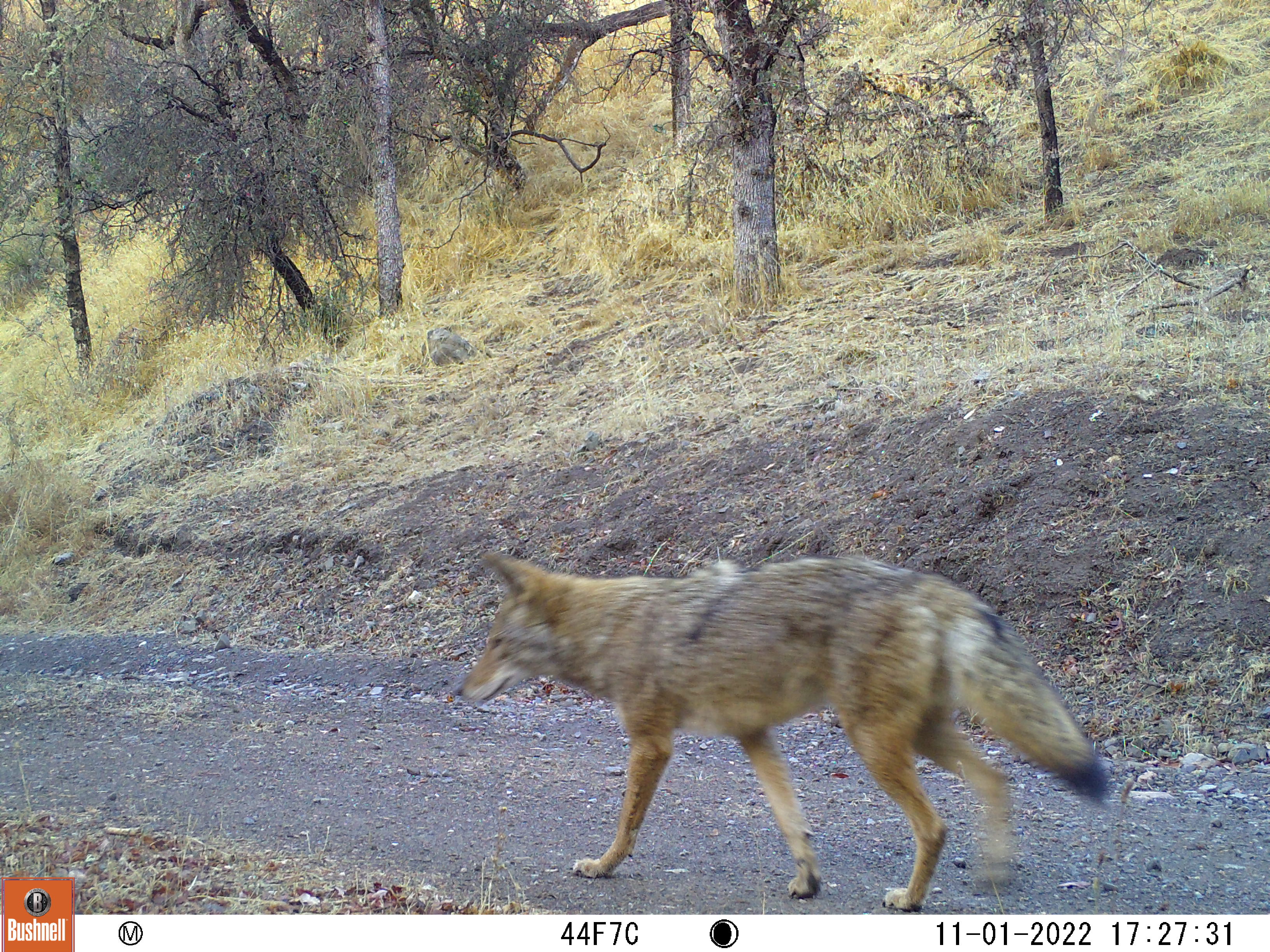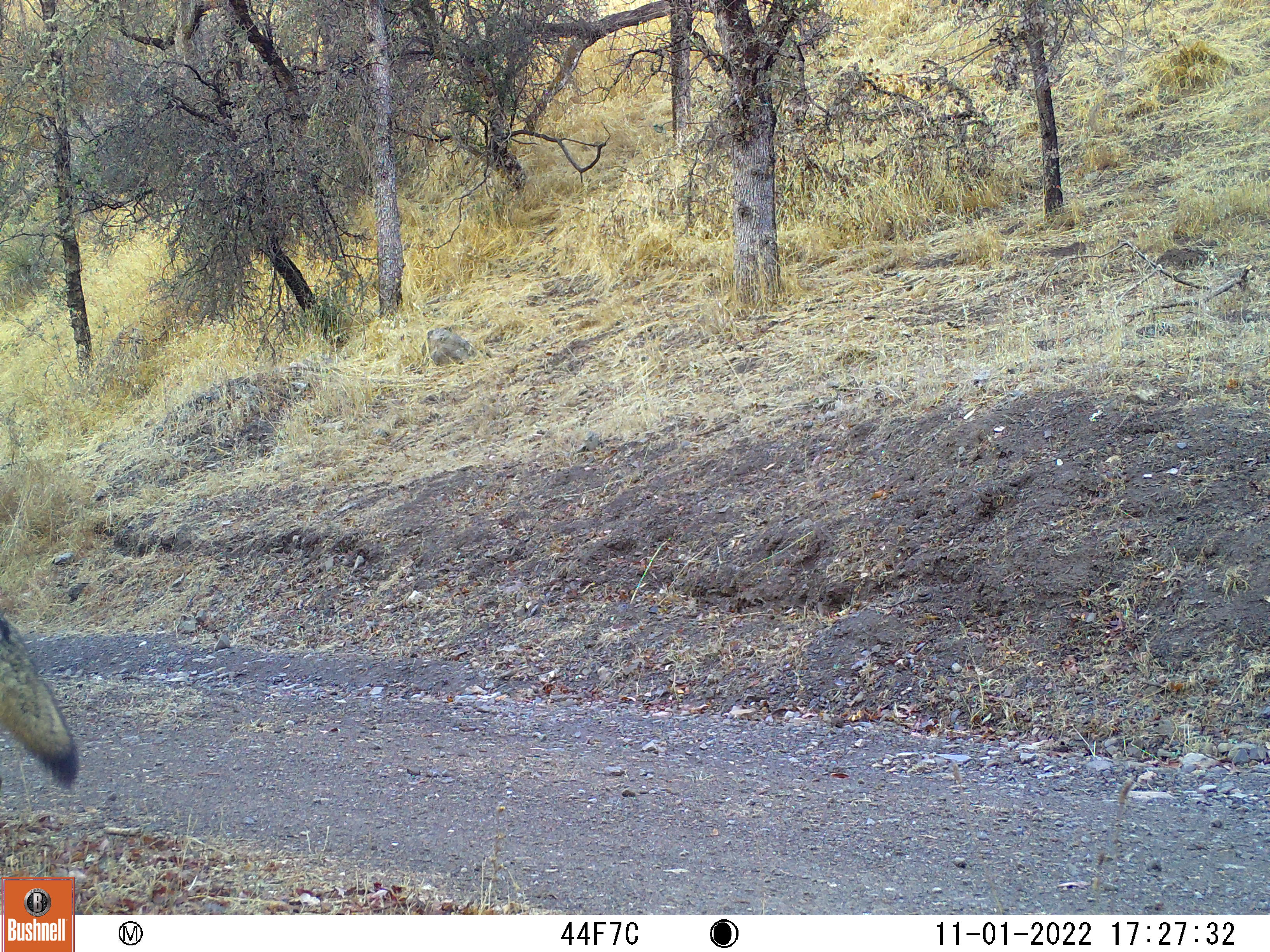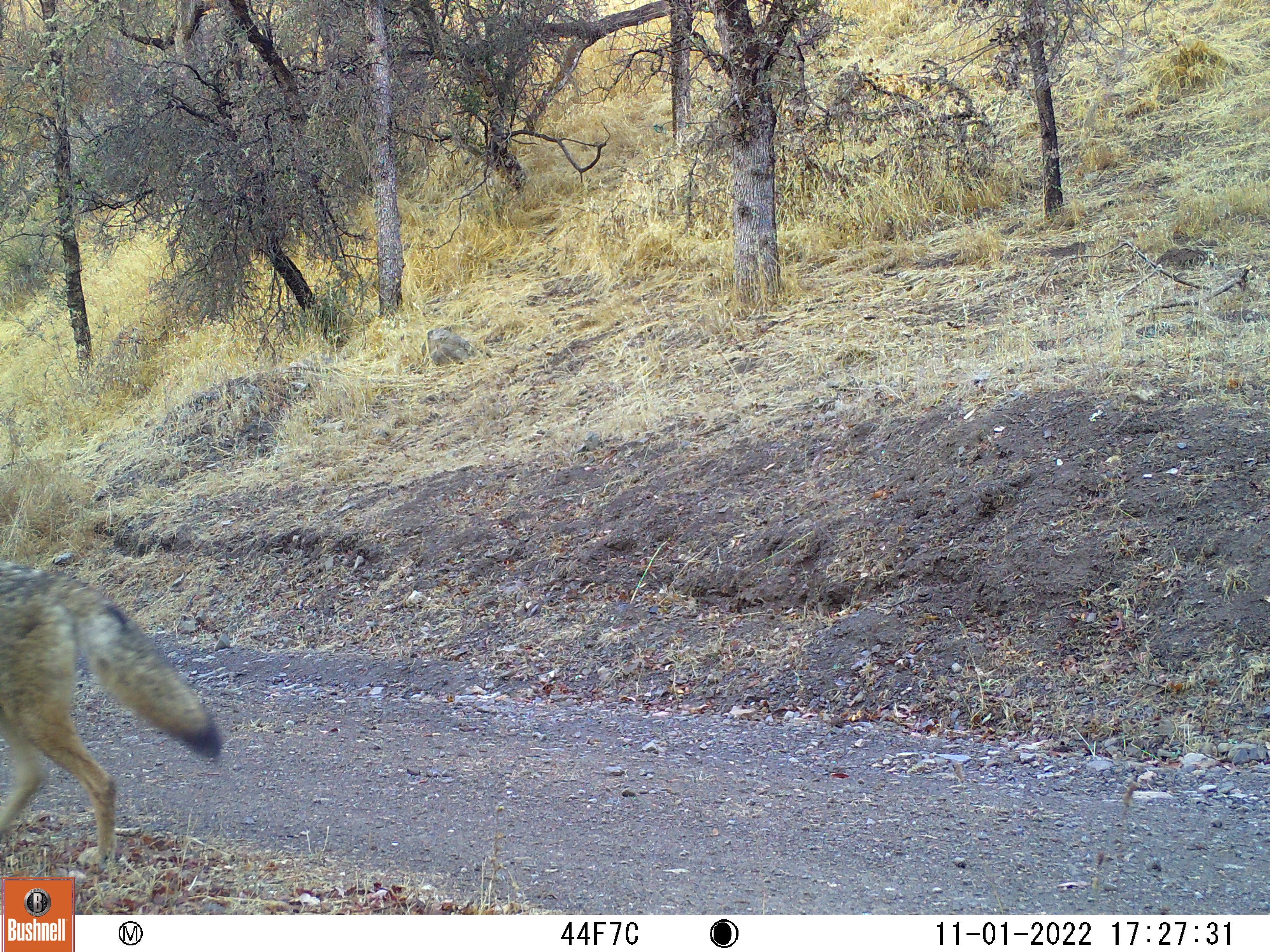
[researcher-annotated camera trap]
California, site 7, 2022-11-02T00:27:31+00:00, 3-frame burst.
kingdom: Animalia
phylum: Chordata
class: Mammalia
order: Carnivora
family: Canidae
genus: Canis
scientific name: Canis latrans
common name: coyote